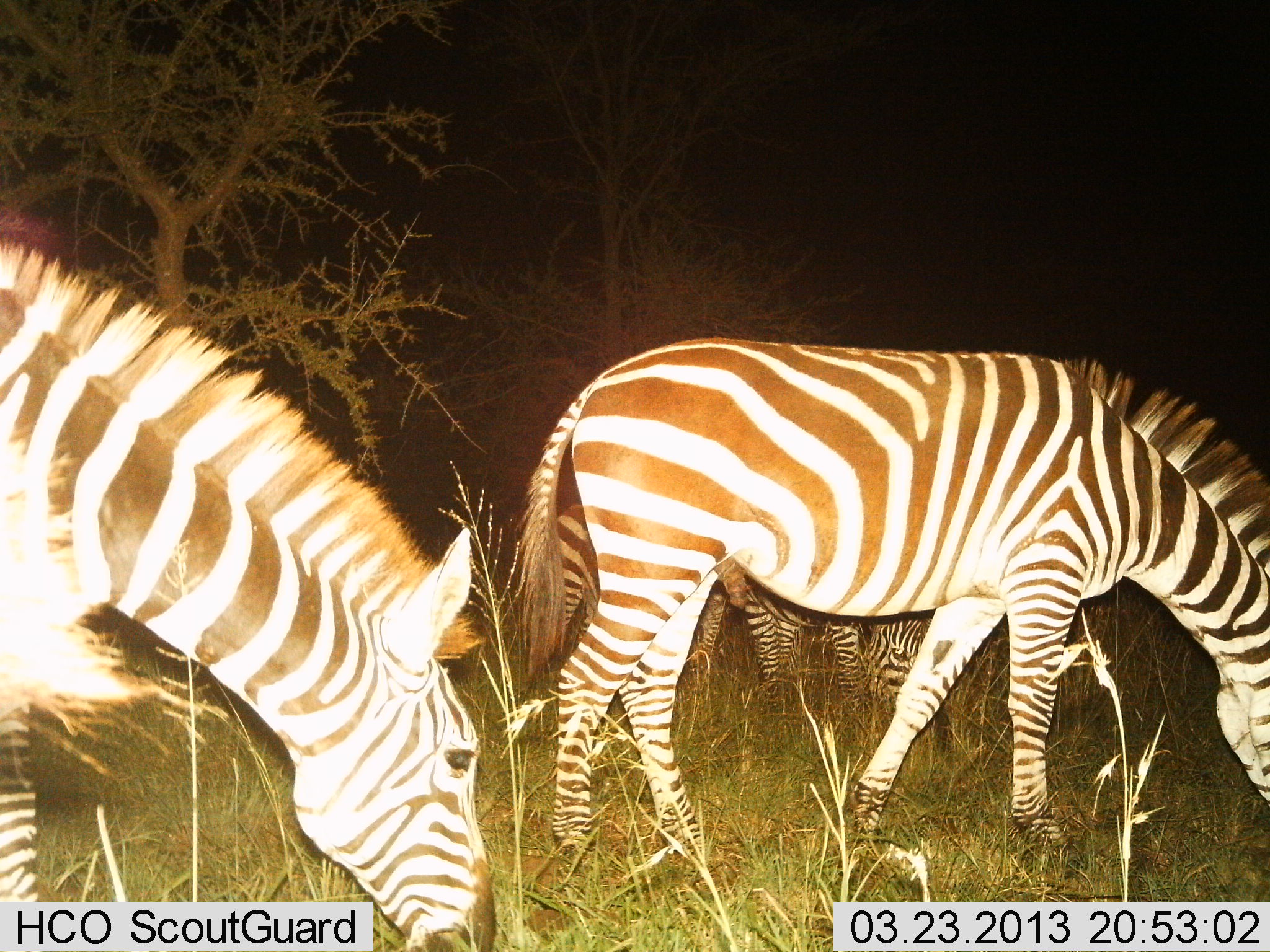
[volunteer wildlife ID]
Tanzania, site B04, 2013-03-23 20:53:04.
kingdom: Animalia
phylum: Chordata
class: Mammalia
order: Perissodactyla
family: Equidae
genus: Equus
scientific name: Equus quagga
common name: plains zebra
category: zebra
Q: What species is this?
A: Zebra (plains zebra) (Equus quagga).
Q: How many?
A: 4.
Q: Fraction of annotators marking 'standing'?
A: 20%.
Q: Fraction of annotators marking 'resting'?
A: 0%.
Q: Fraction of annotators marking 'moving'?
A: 5%.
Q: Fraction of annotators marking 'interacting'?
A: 0%.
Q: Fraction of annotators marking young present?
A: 0%.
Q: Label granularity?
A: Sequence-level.